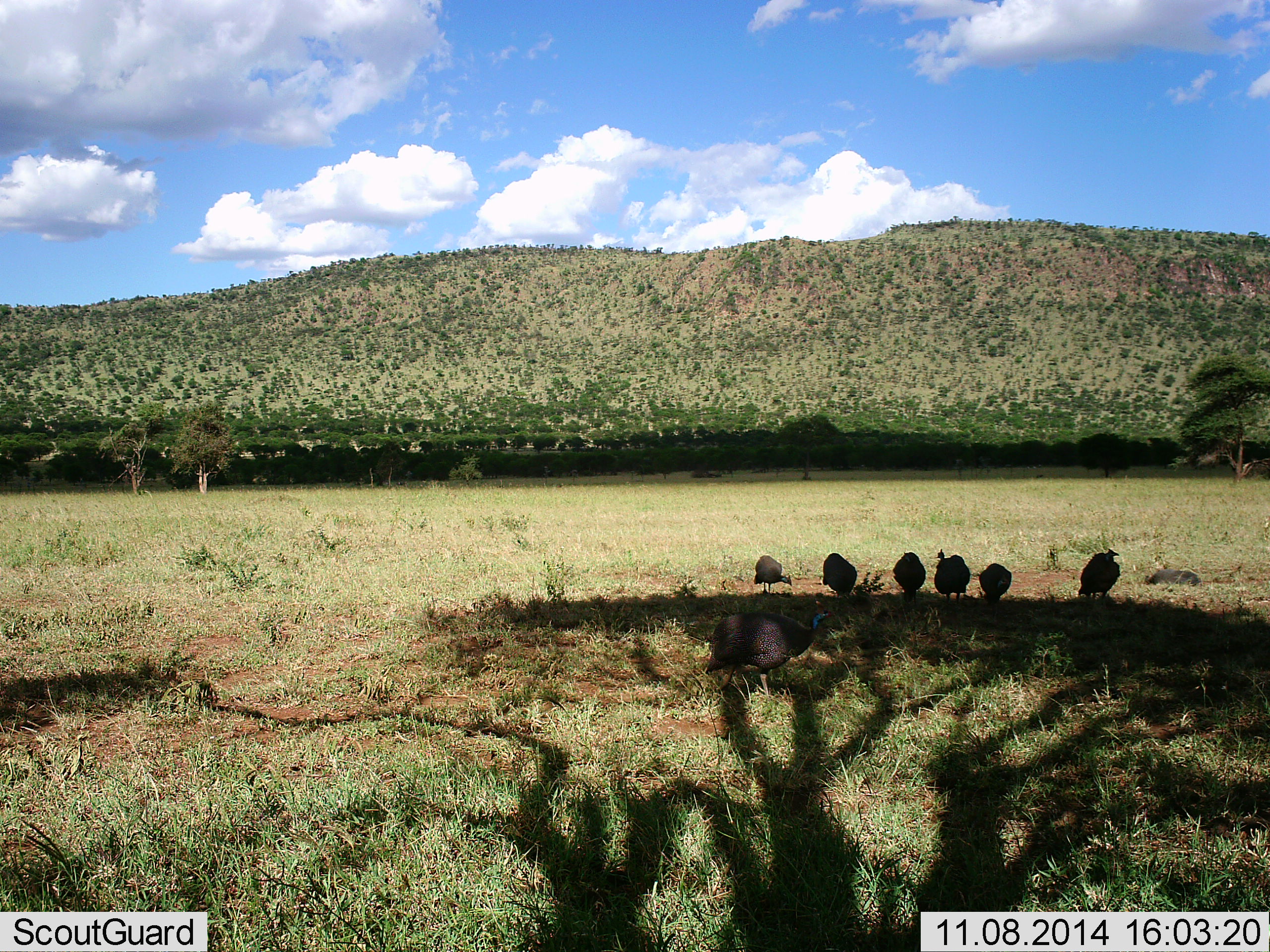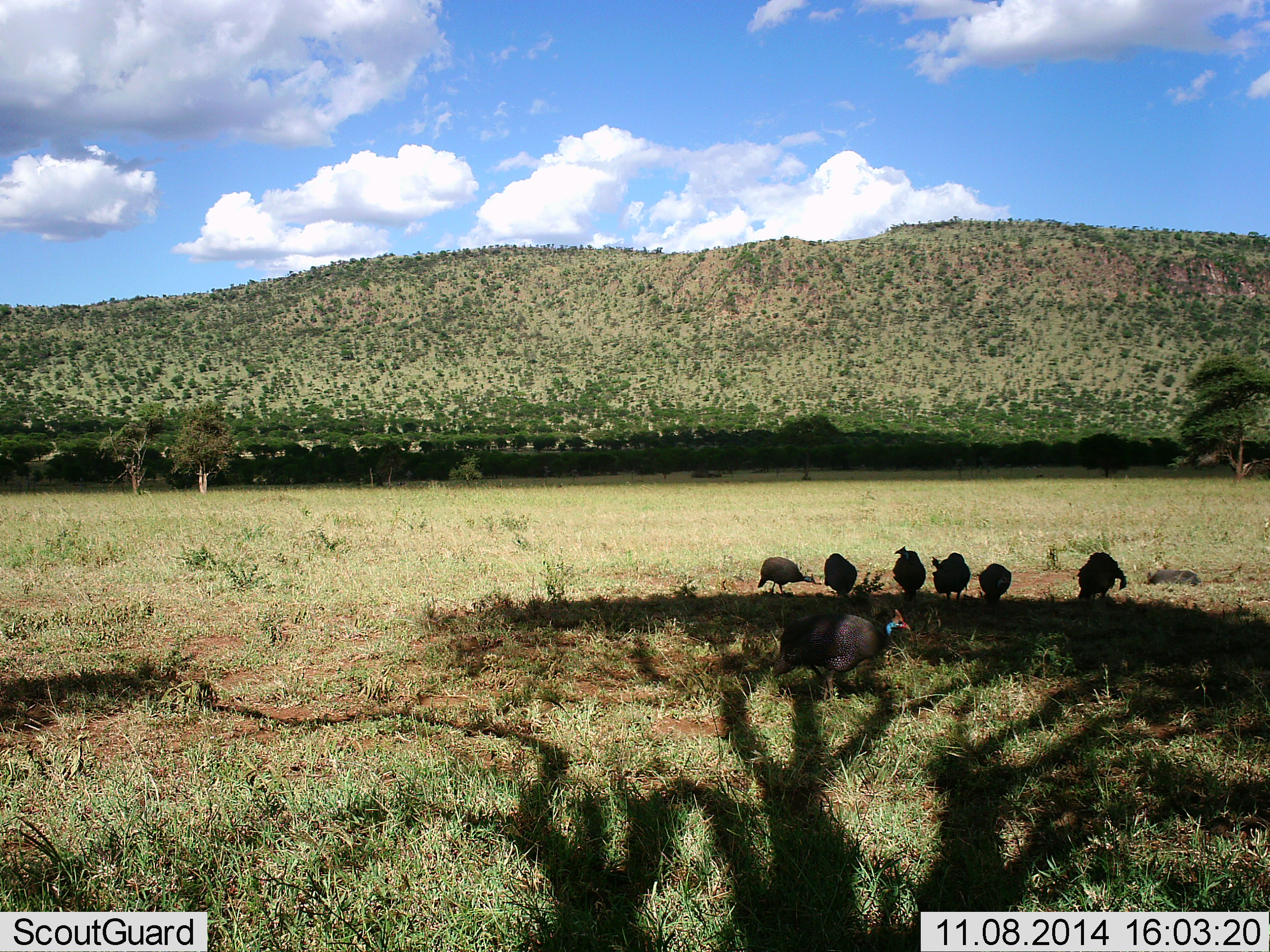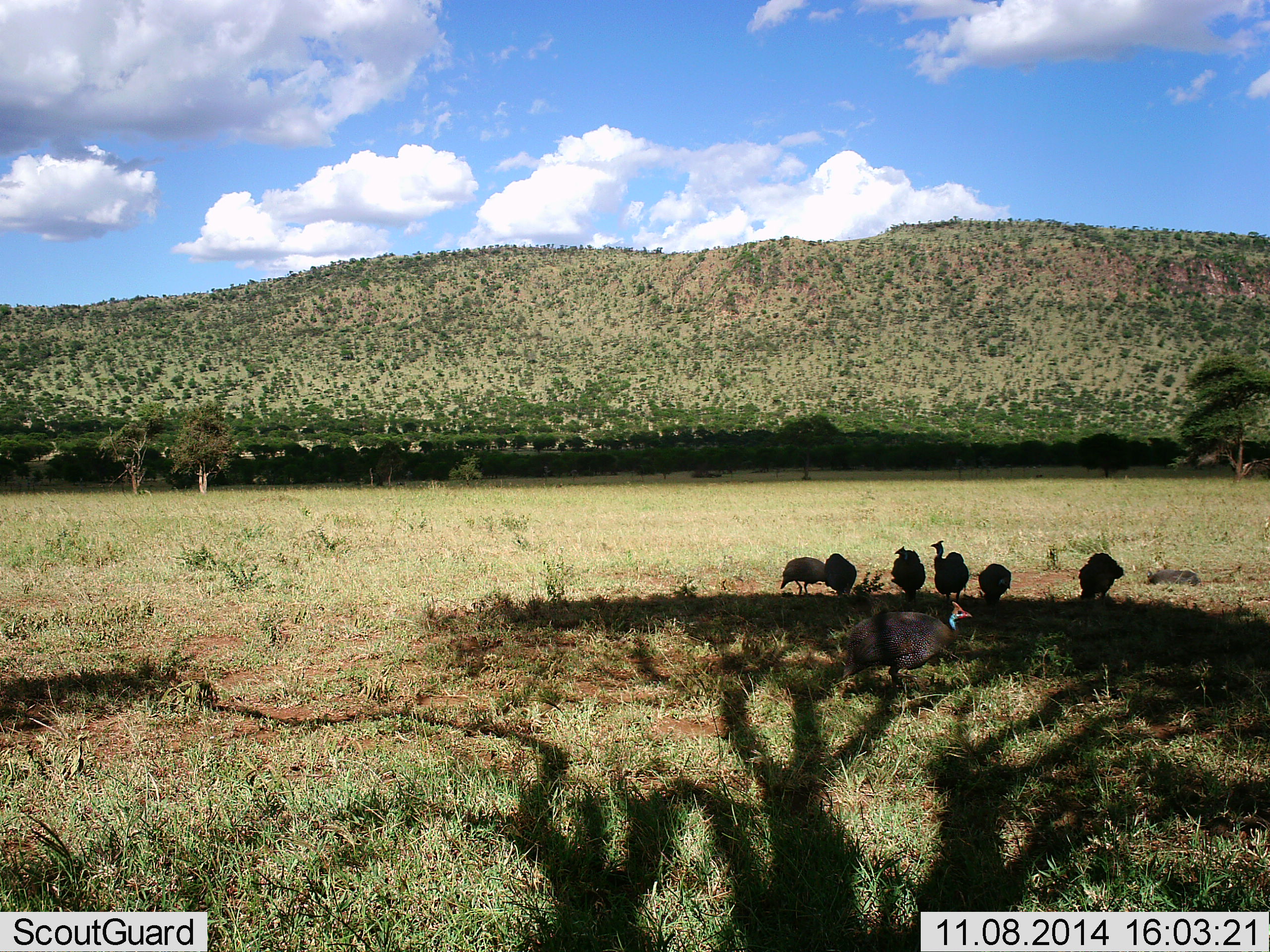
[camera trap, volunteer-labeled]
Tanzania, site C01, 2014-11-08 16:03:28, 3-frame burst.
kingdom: Animalia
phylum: Chordata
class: Aves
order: Galliformes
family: Numididae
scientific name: Numididae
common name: guinea fowl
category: guineafowl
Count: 7.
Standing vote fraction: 80%.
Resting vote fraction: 10%.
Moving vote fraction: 60%.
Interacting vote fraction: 0%.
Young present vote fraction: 0%.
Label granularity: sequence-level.